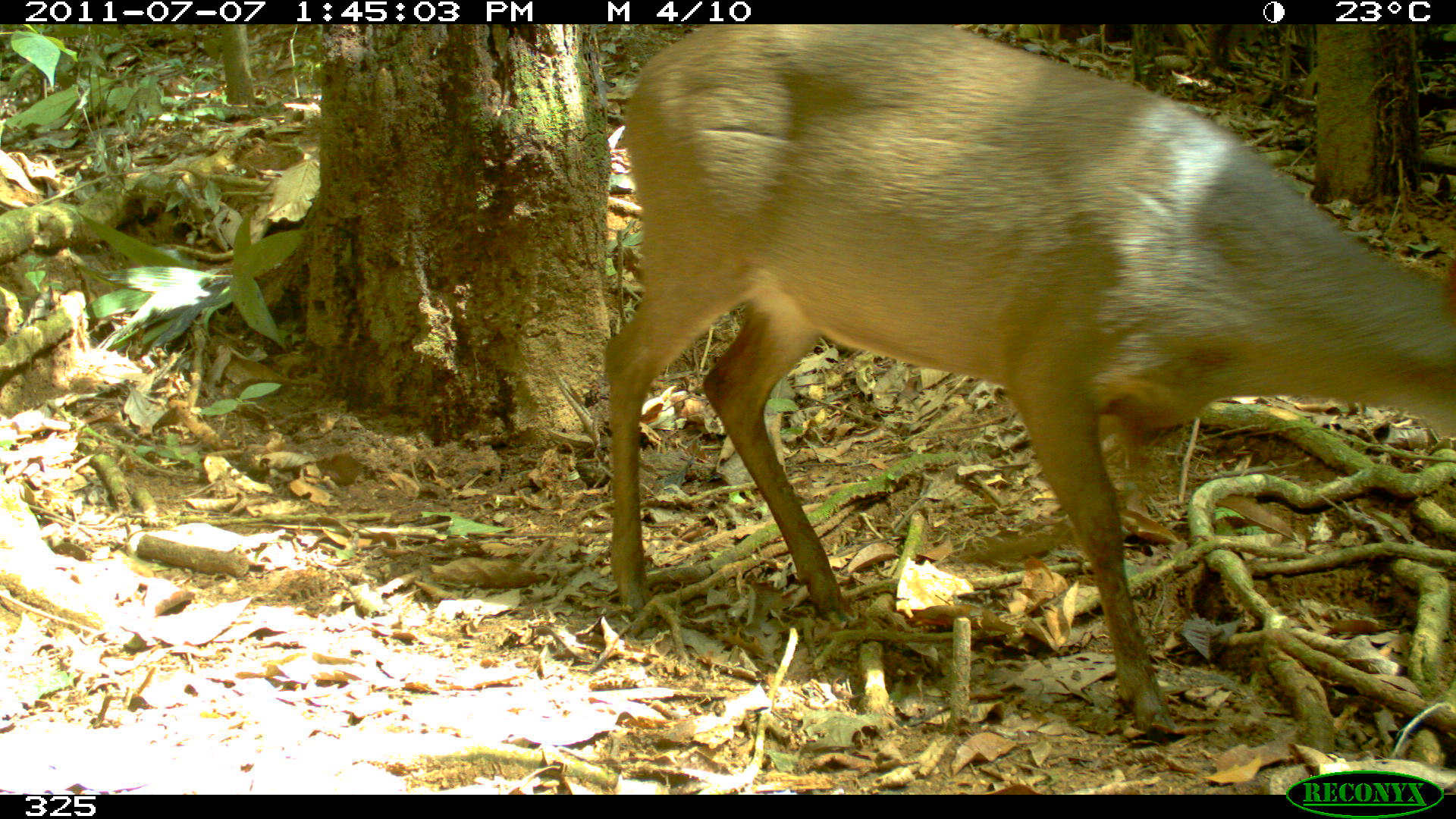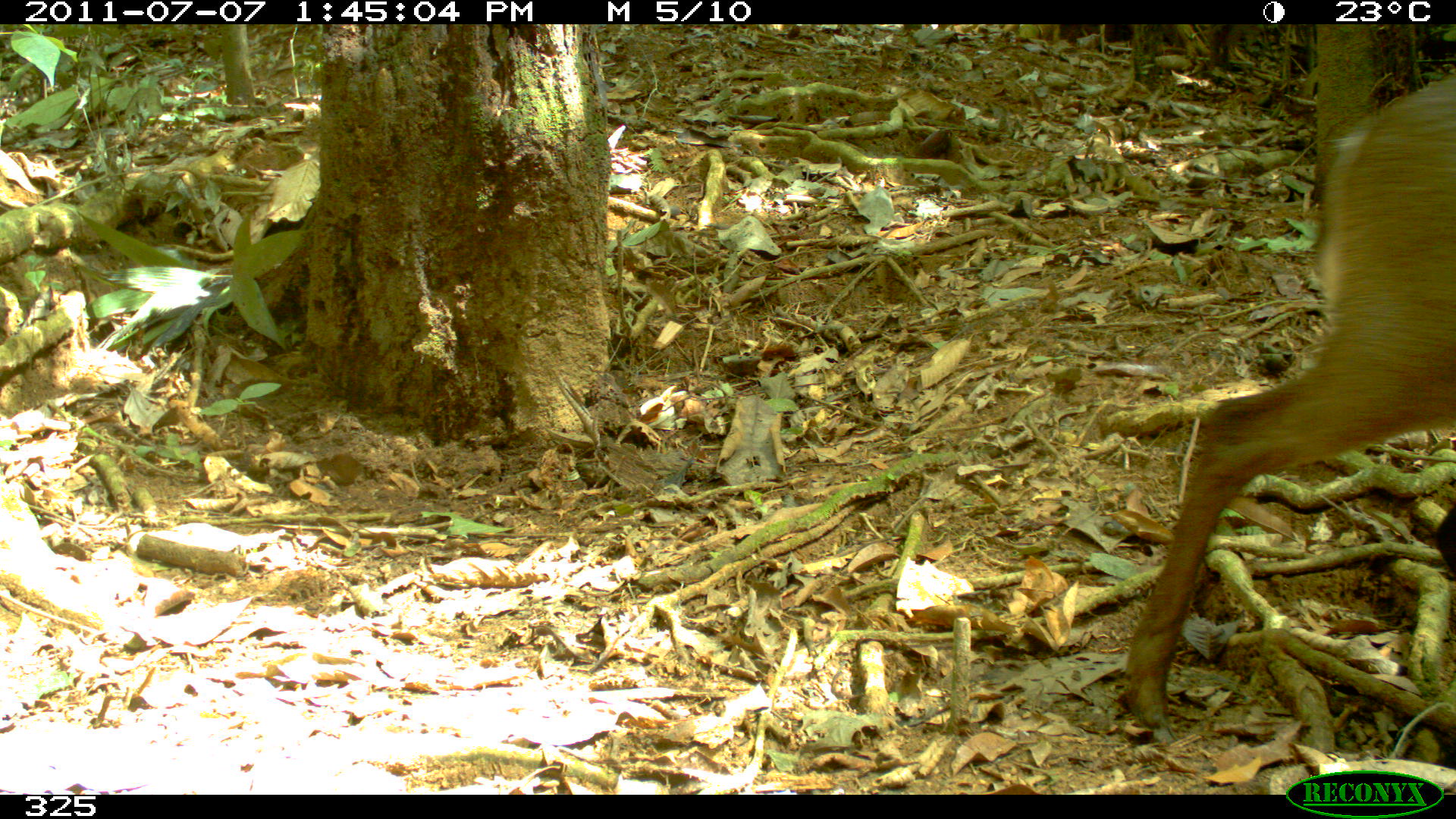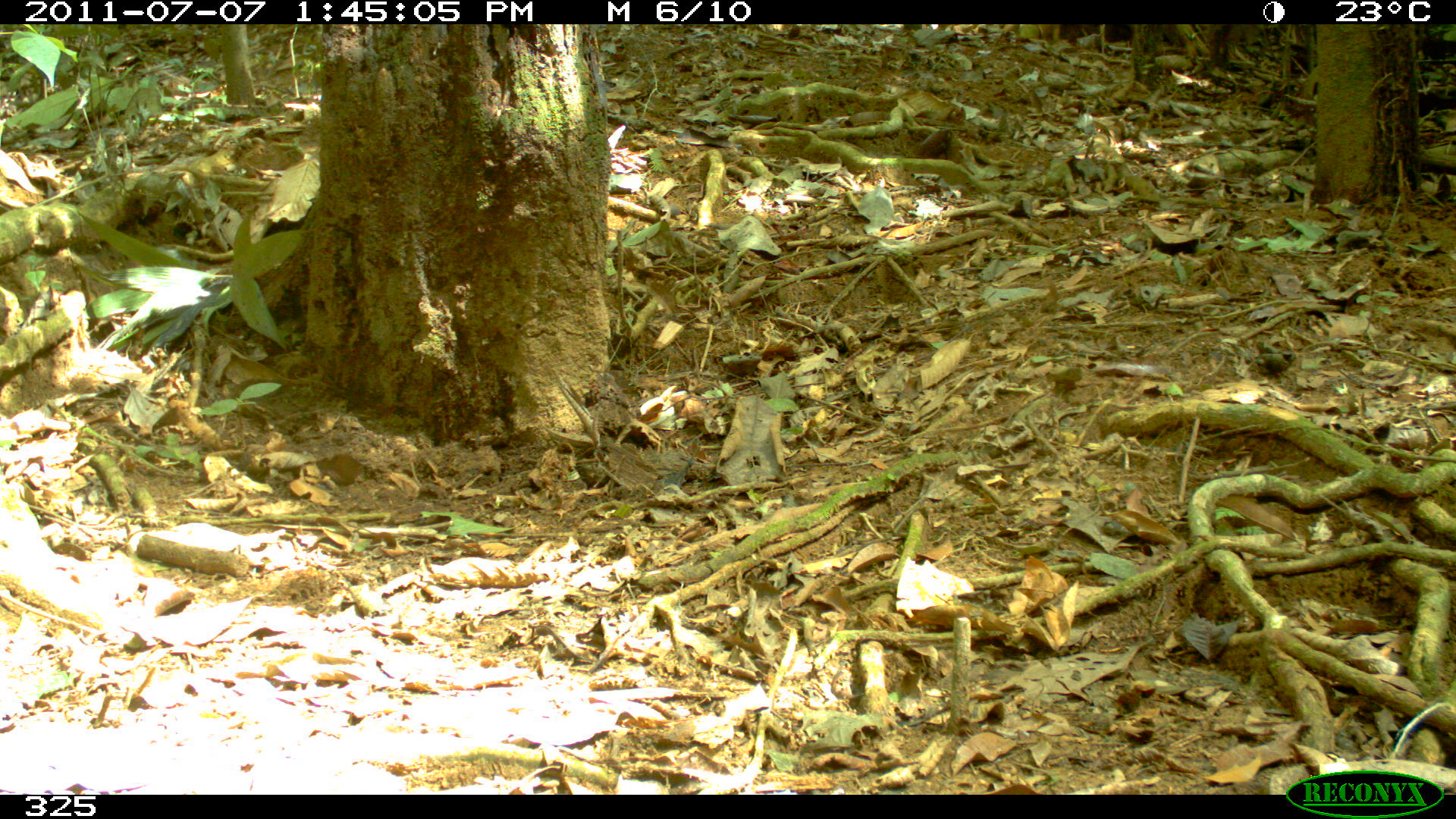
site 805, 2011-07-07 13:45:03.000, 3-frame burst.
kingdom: Animalia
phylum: Chordata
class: Mammalia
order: Artiodactyla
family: Cervidae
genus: Mazama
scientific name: Mazama gouazoubira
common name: gray brocket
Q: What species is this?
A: Mazama gouazoubira (gray brocket).